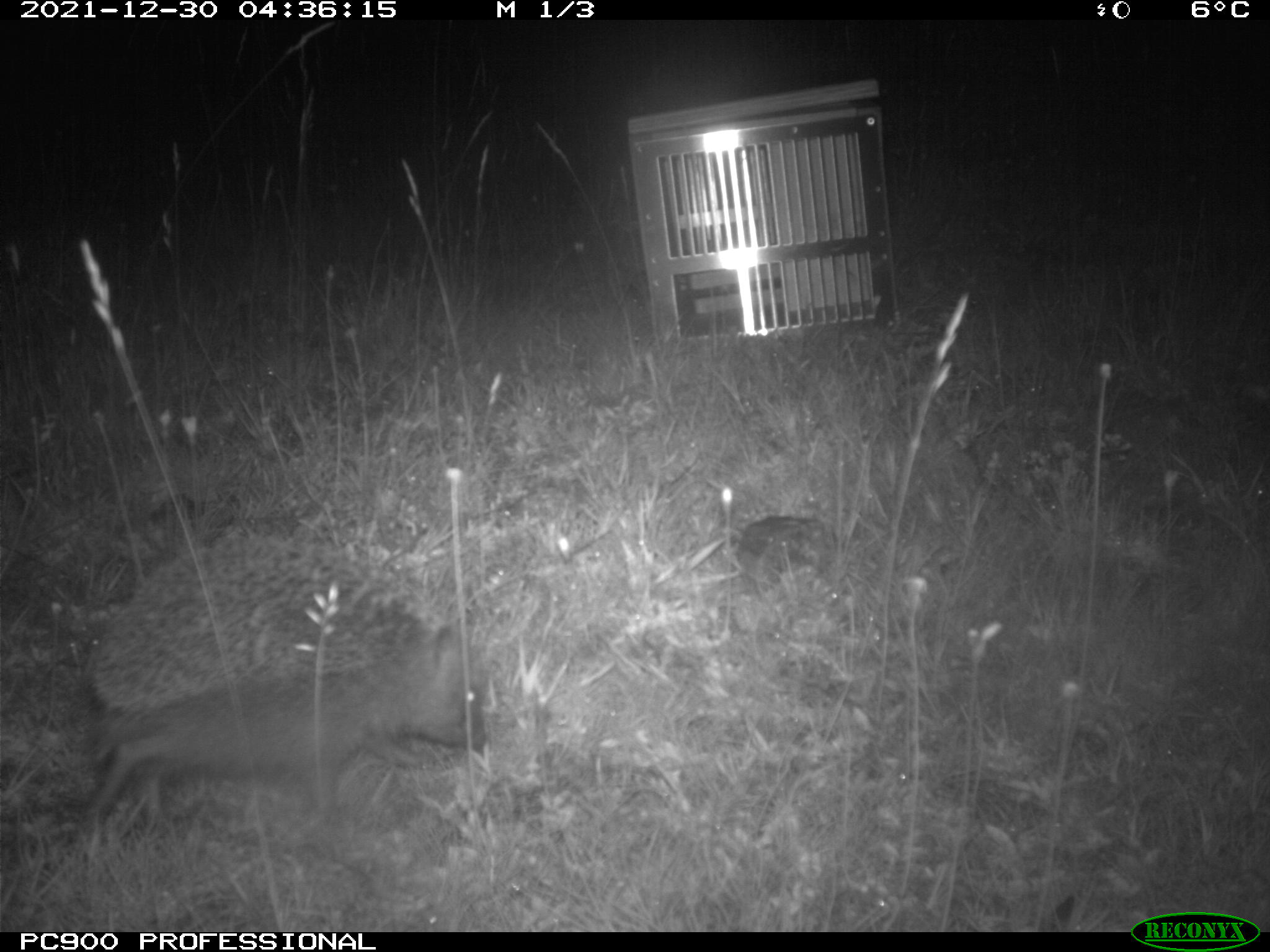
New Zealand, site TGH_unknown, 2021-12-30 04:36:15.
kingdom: Animalia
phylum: Chordata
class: Mammalia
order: Eulipotyphla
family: Erinaceidae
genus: Erinaceus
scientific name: Erinaceus europaeus europaeus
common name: european hedgehog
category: hedgehog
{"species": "hedgehog (european hedgehog) (Erinaceus europaeus europaeus)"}